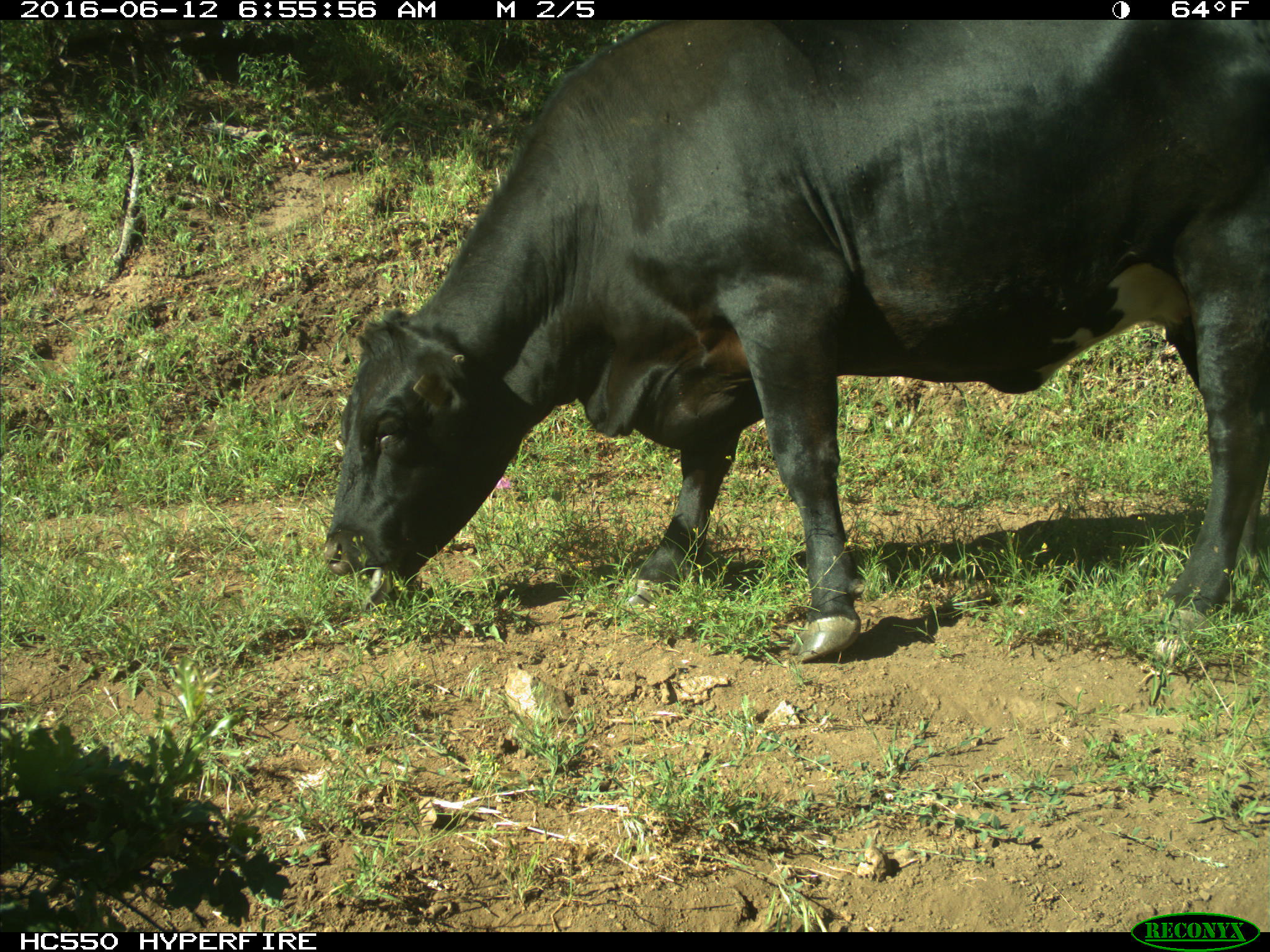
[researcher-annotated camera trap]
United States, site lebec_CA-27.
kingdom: Animalia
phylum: Chordata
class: Mammalia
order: Artiodactyla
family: Bovidae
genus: Bos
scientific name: Bos taurus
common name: domestic cow